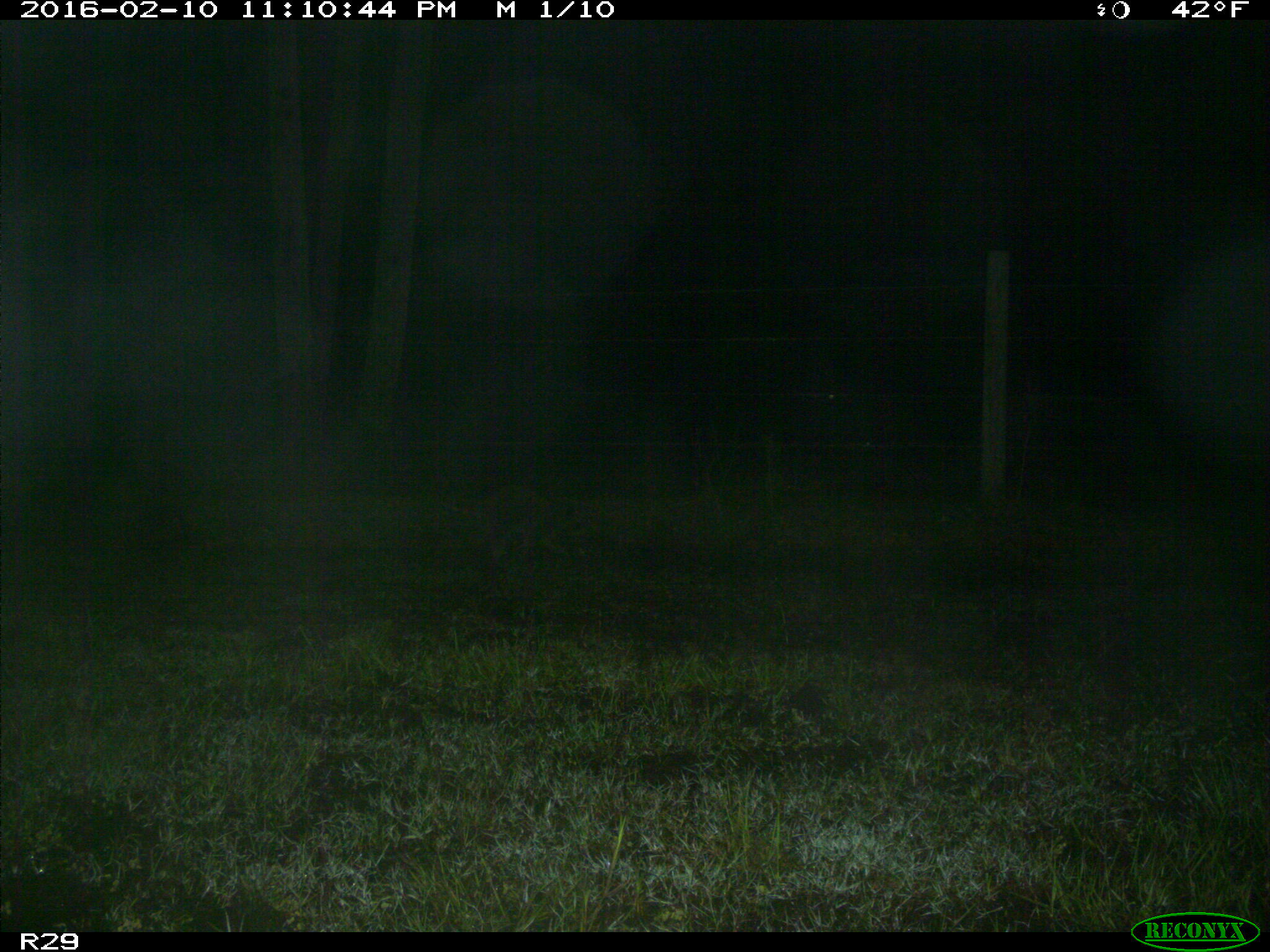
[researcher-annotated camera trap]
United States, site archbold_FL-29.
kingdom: Animalia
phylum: Chordata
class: Mammalia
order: Carnivora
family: Procyonidae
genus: Procyon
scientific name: Procyon lotor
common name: common raccoon